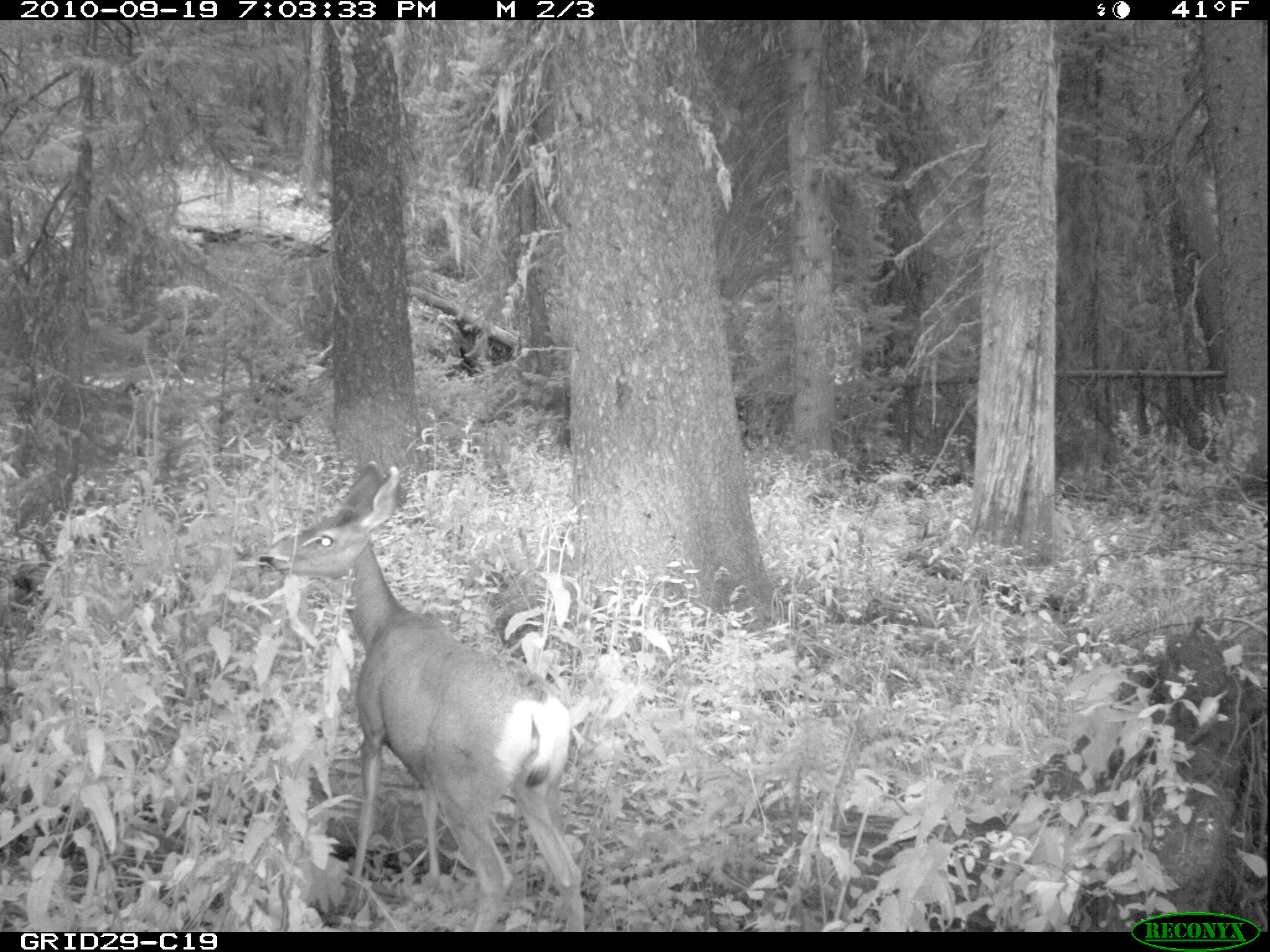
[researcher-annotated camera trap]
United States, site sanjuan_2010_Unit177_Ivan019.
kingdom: Animalia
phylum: Chordata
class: Mammalia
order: Artiodactyla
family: Cervidae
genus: Odocoileus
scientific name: Odocoileus hemionus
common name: mule deer